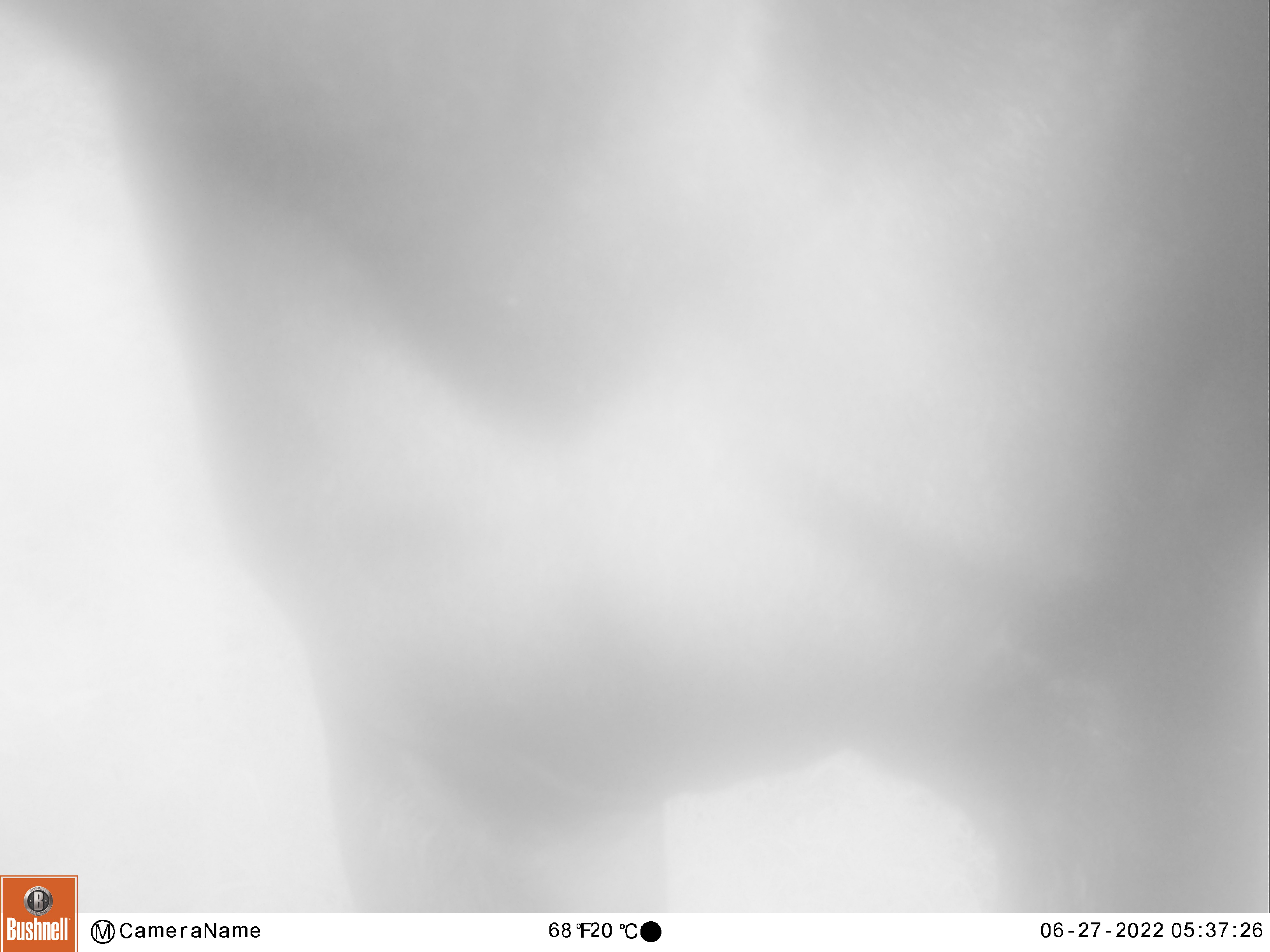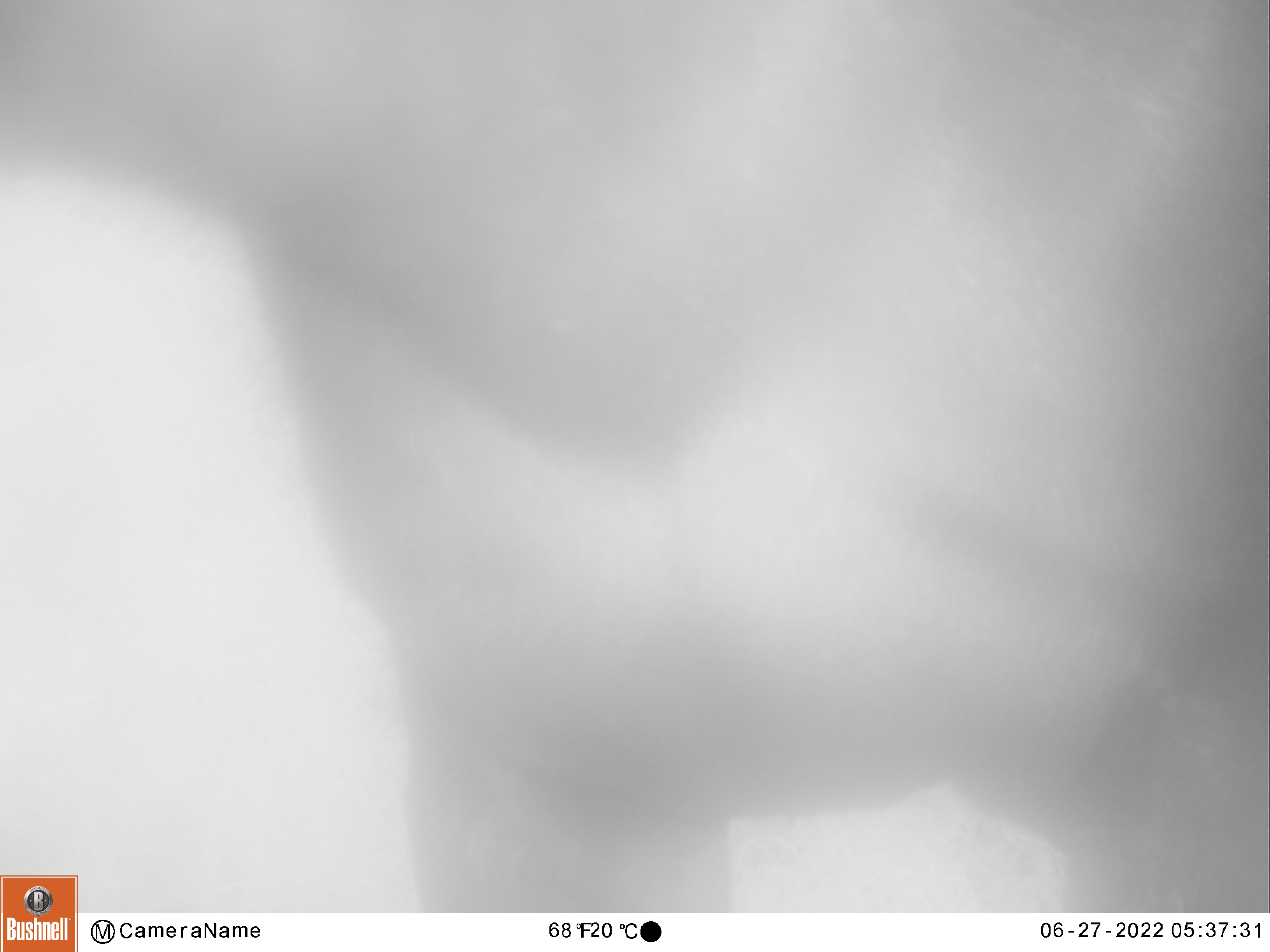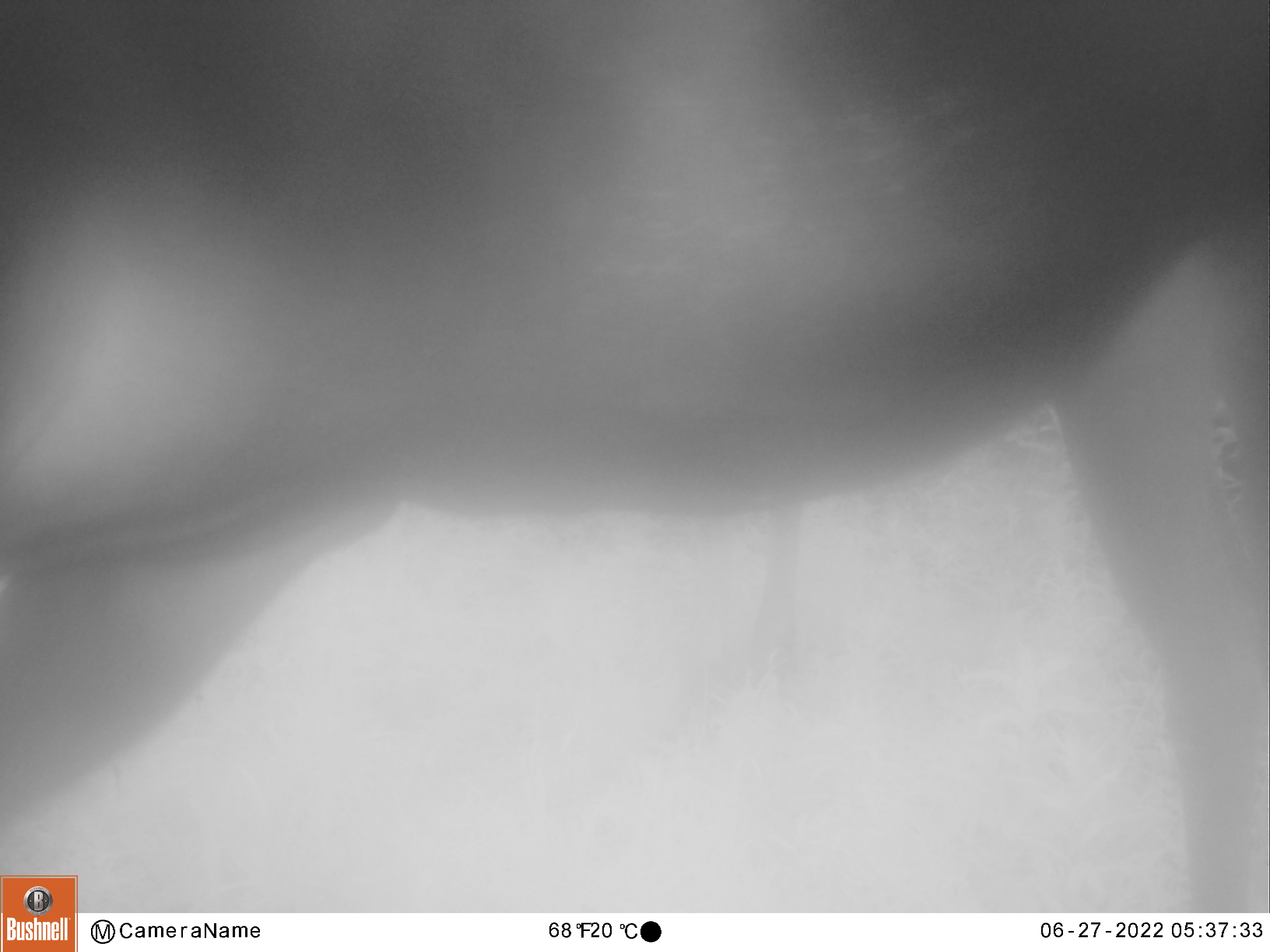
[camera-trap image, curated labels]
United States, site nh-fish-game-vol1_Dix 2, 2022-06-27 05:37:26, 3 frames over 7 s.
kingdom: Animalia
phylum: Chordata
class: Mammalia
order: Artiodactyla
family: Cervidae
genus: Alces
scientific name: Alces alces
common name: moose